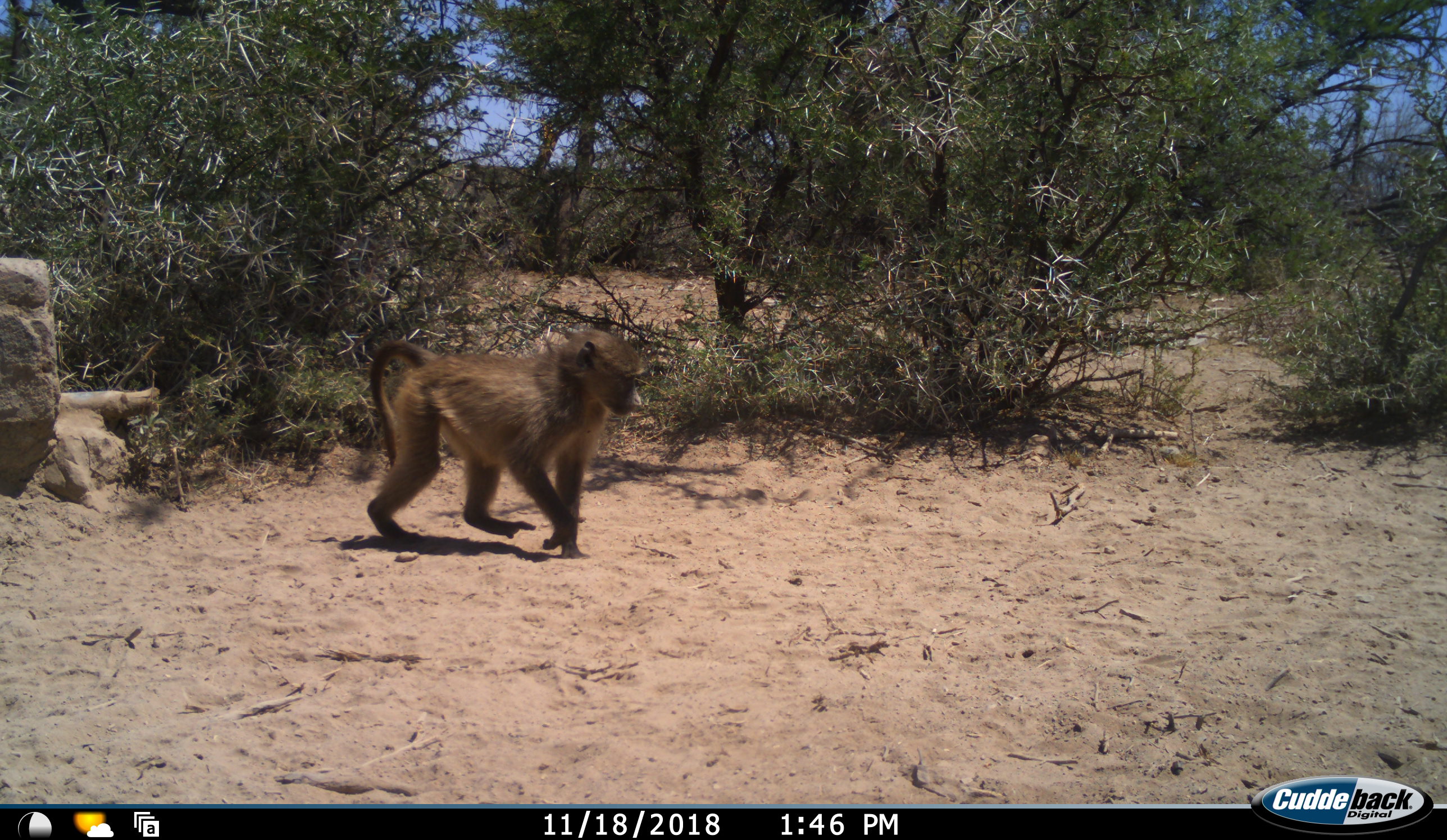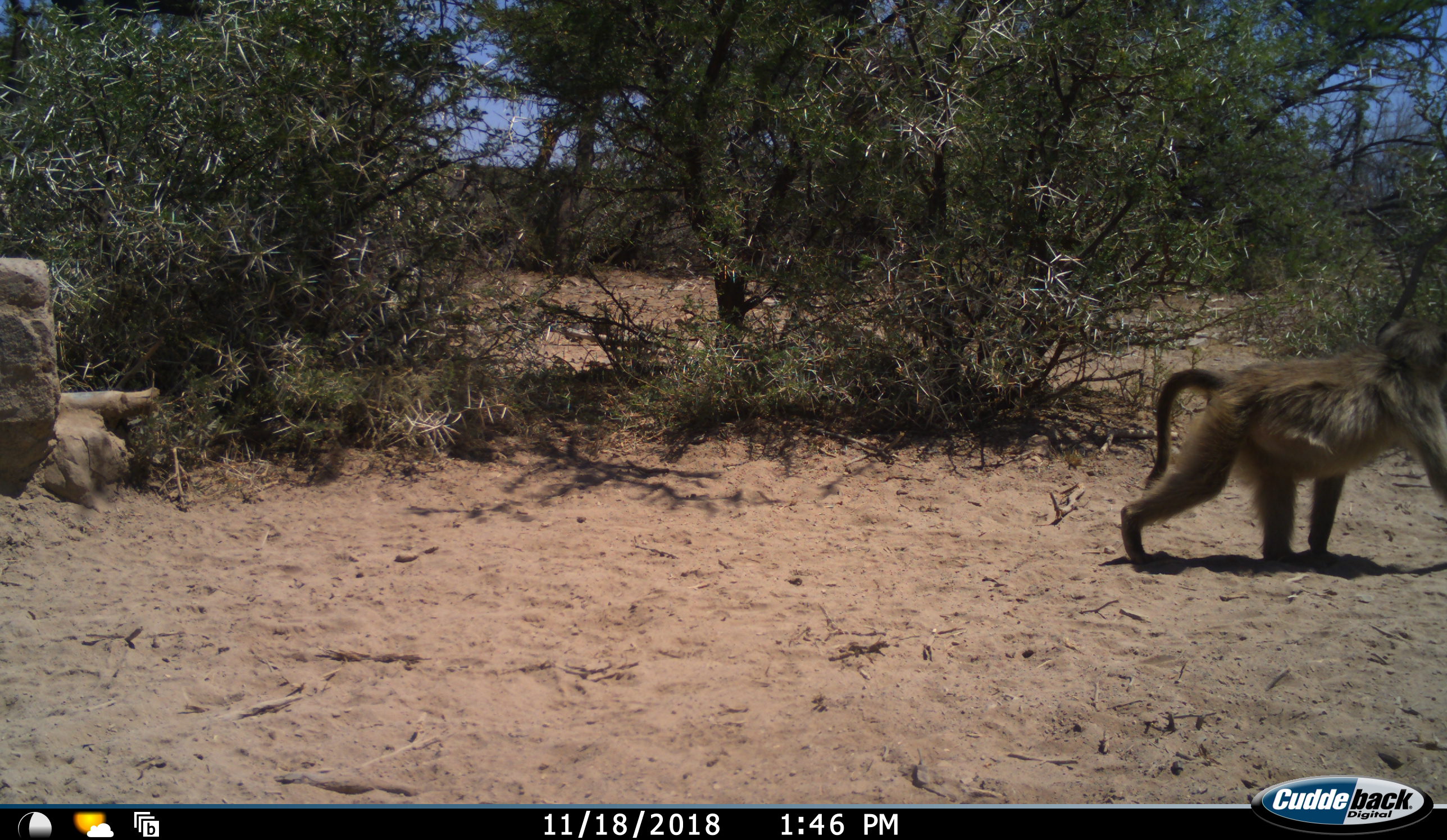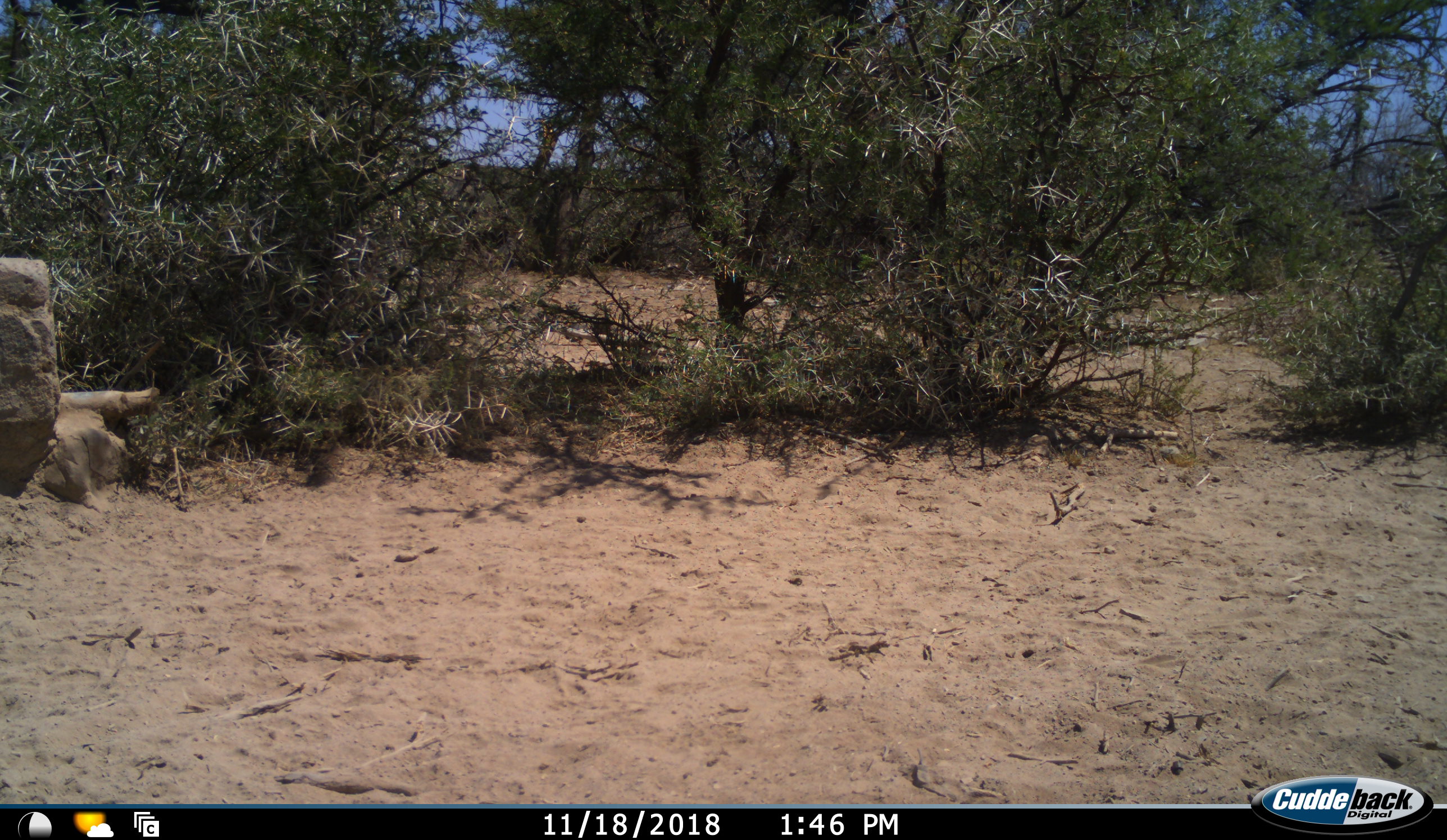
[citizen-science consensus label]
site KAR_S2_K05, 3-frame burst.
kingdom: Animalia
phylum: Chordata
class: Mammalia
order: Primates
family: Cercopithecidae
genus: Papio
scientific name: Papio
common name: baboon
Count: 1.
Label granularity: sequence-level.